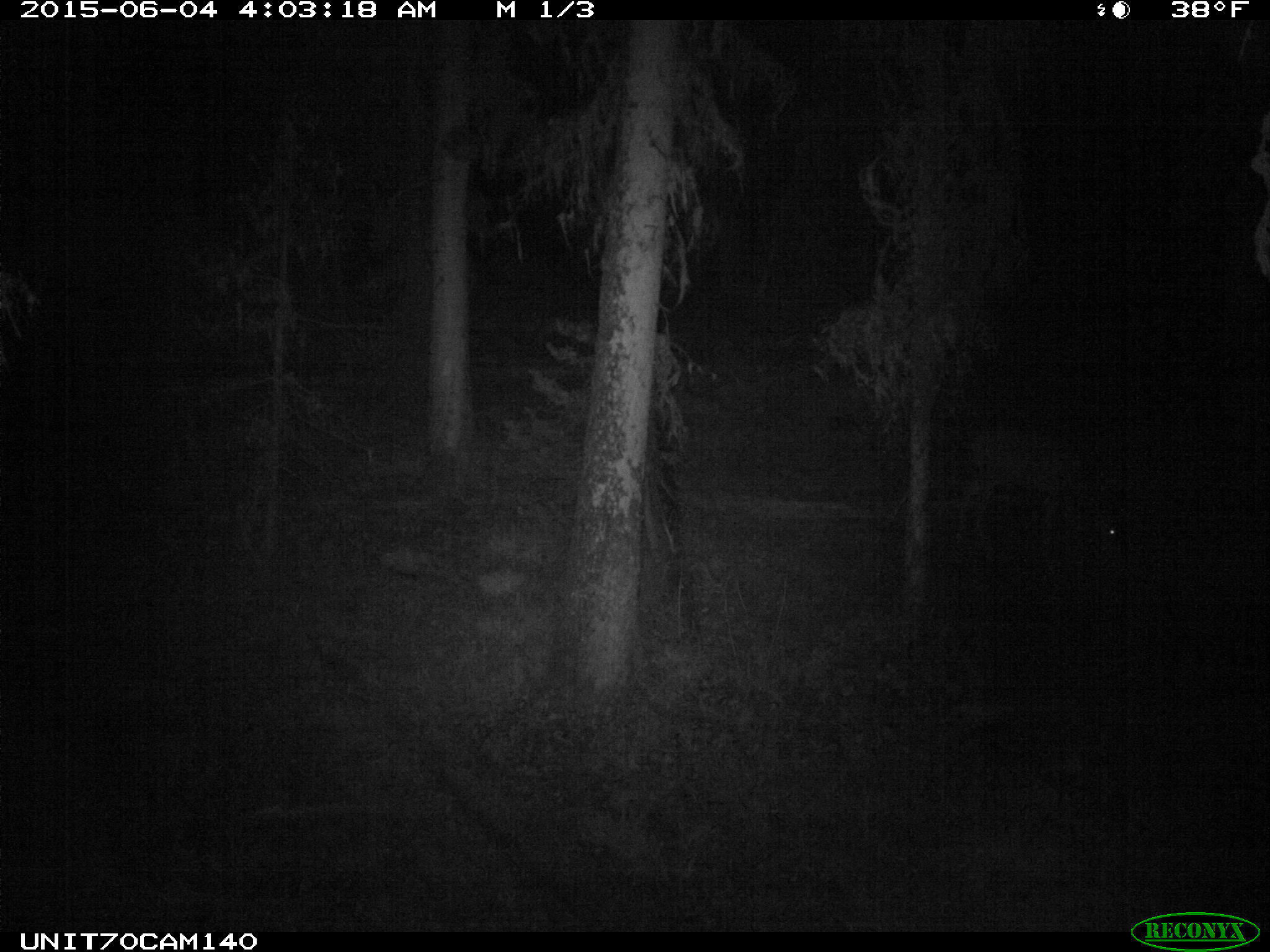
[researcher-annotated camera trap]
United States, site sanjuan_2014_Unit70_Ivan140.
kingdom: Animalia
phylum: Chordata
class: Mammalia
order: Artiodactyla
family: Cervidae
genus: Odocoileus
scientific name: Odocoileus hemionus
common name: mule deer